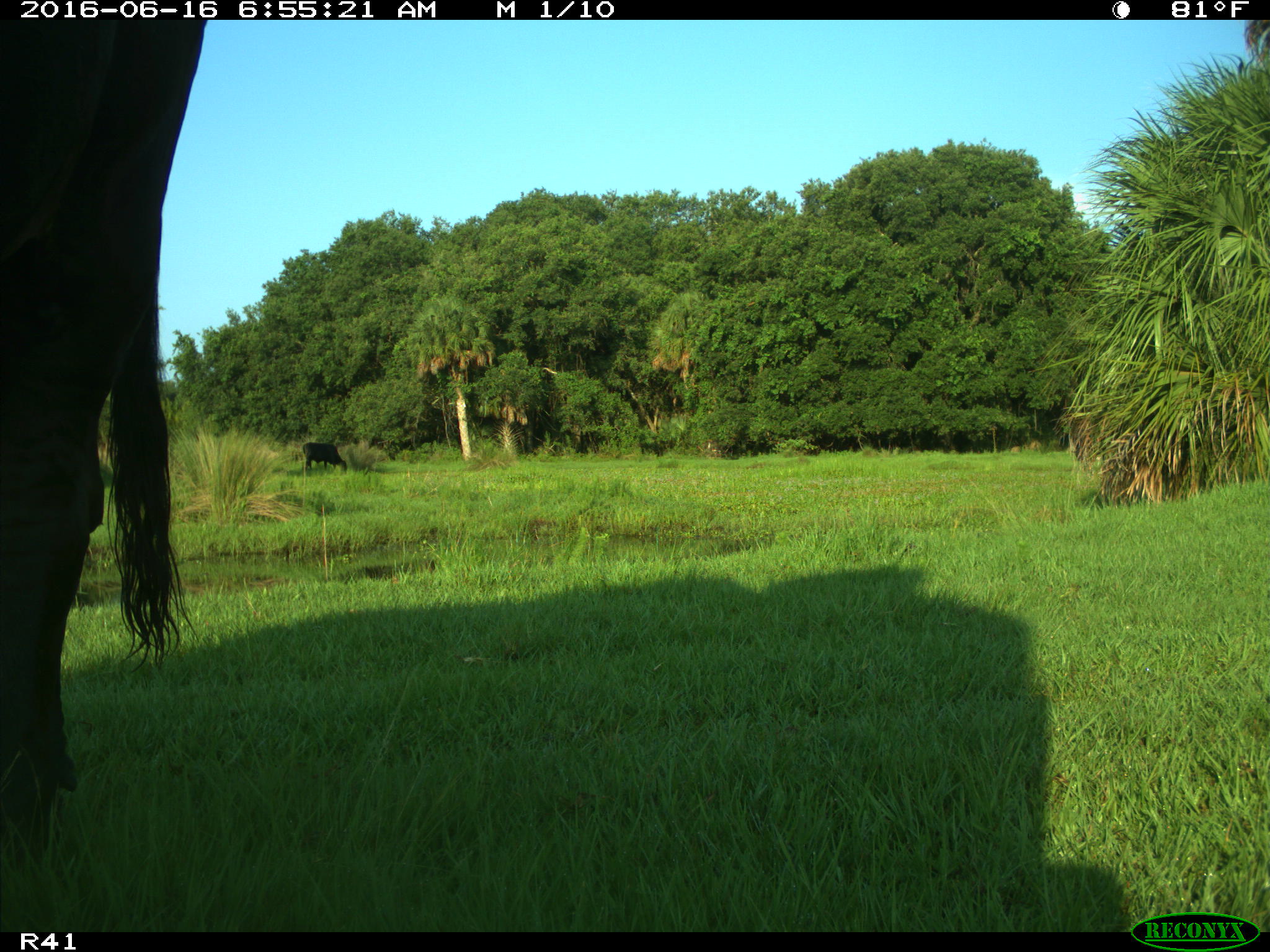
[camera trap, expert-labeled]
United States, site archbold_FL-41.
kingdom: Animalia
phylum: Chordata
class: Mammalia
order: Artiodactyla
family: Bovidae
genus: Bos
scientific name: Bos taurus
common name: domestic cow